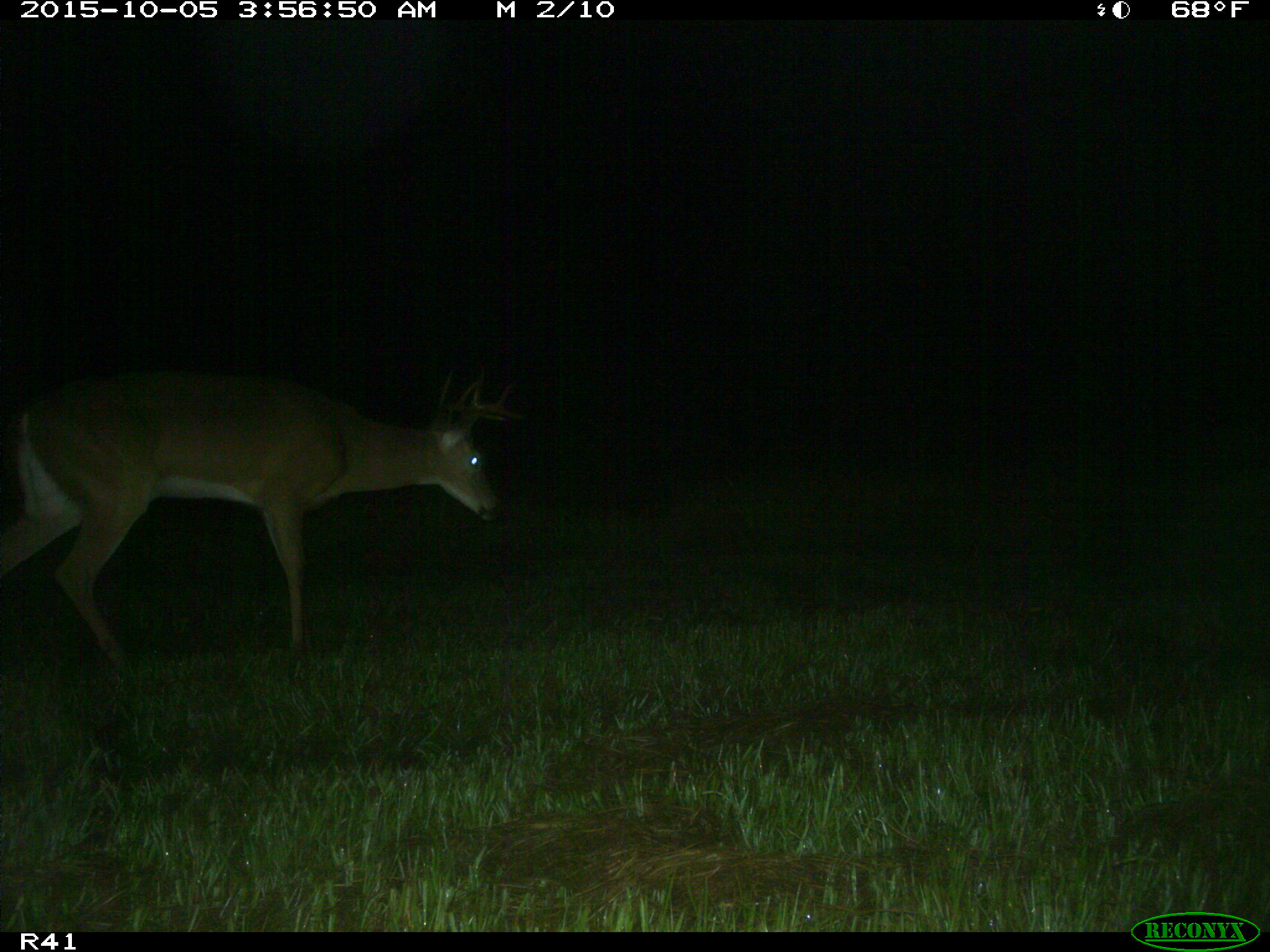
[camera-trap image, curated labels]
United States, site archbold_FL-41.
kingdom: Animalia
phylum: Chordata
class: Mammalia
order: Artiodactyla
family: Cervidae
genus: Odocoileus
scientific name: Odocoileus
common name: deer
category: unidentified deer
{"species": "unidentified deer (deer) (Odocoileus)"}